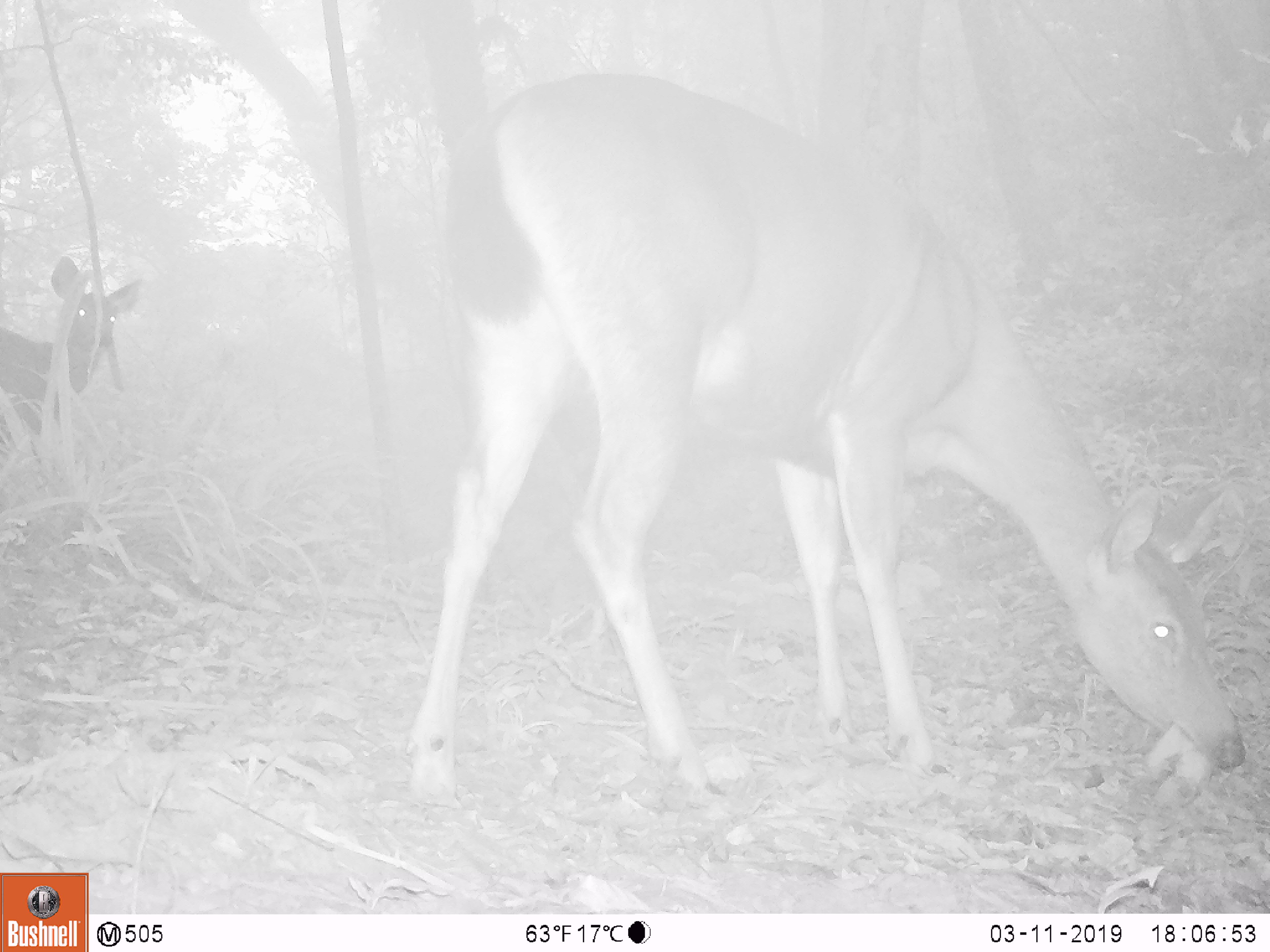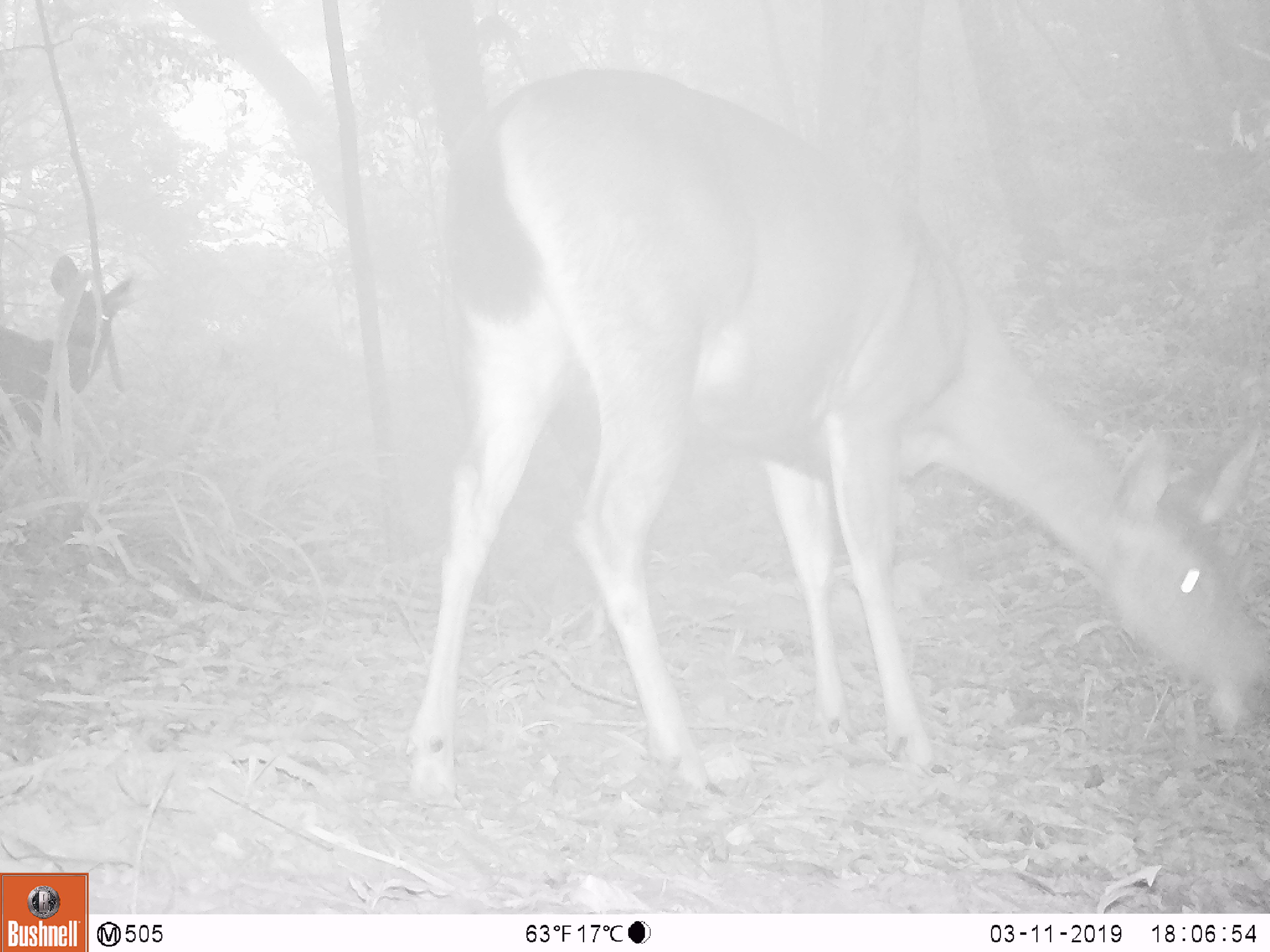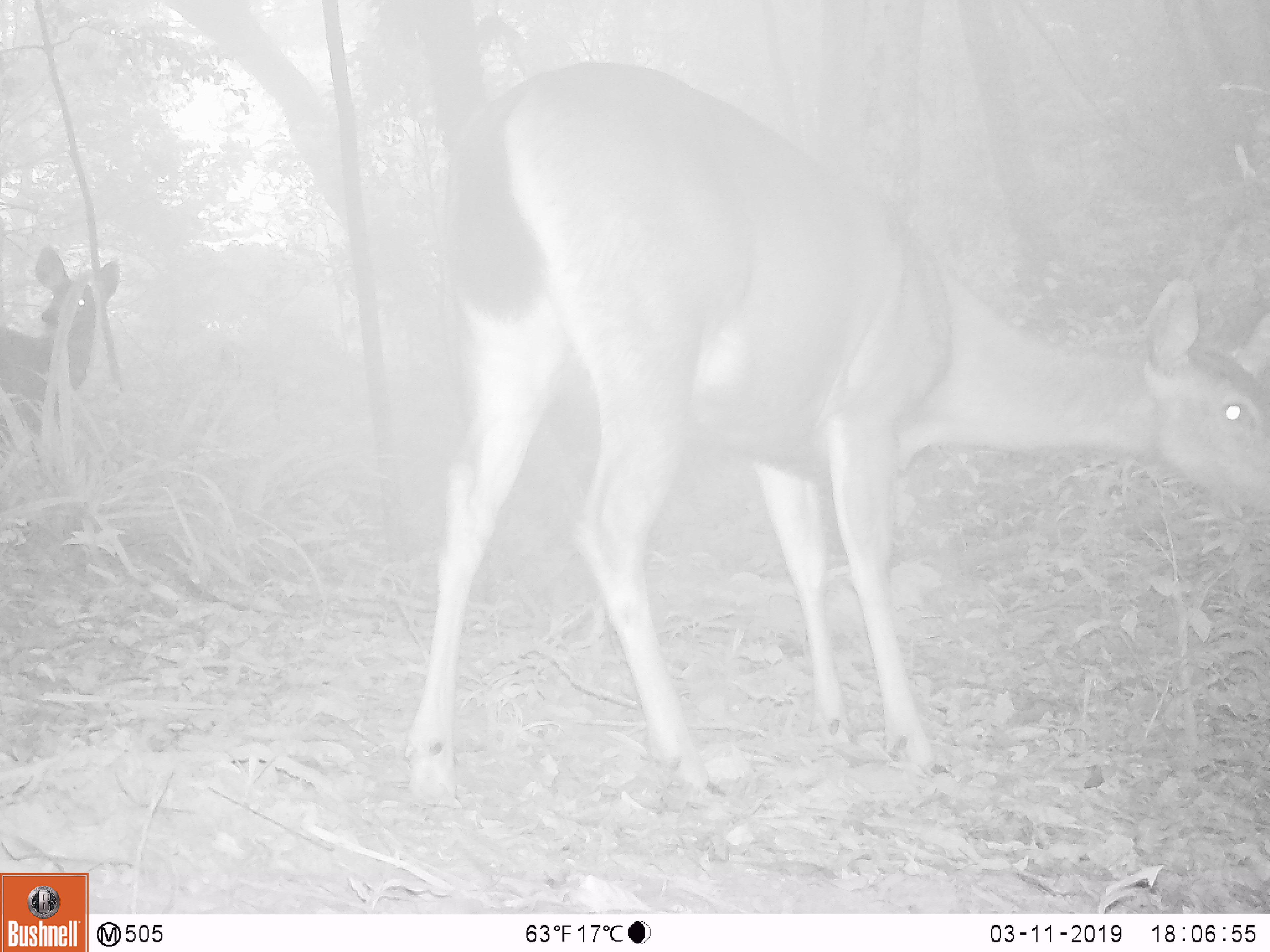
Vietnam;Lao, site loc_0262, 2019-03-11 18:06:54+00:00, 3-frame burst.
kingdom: Animalia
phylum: Chordata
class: Mammalia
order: Artiodactyla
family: Cervidae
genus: Rusa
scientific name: Rusa unicolor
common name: sambar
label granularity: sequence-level